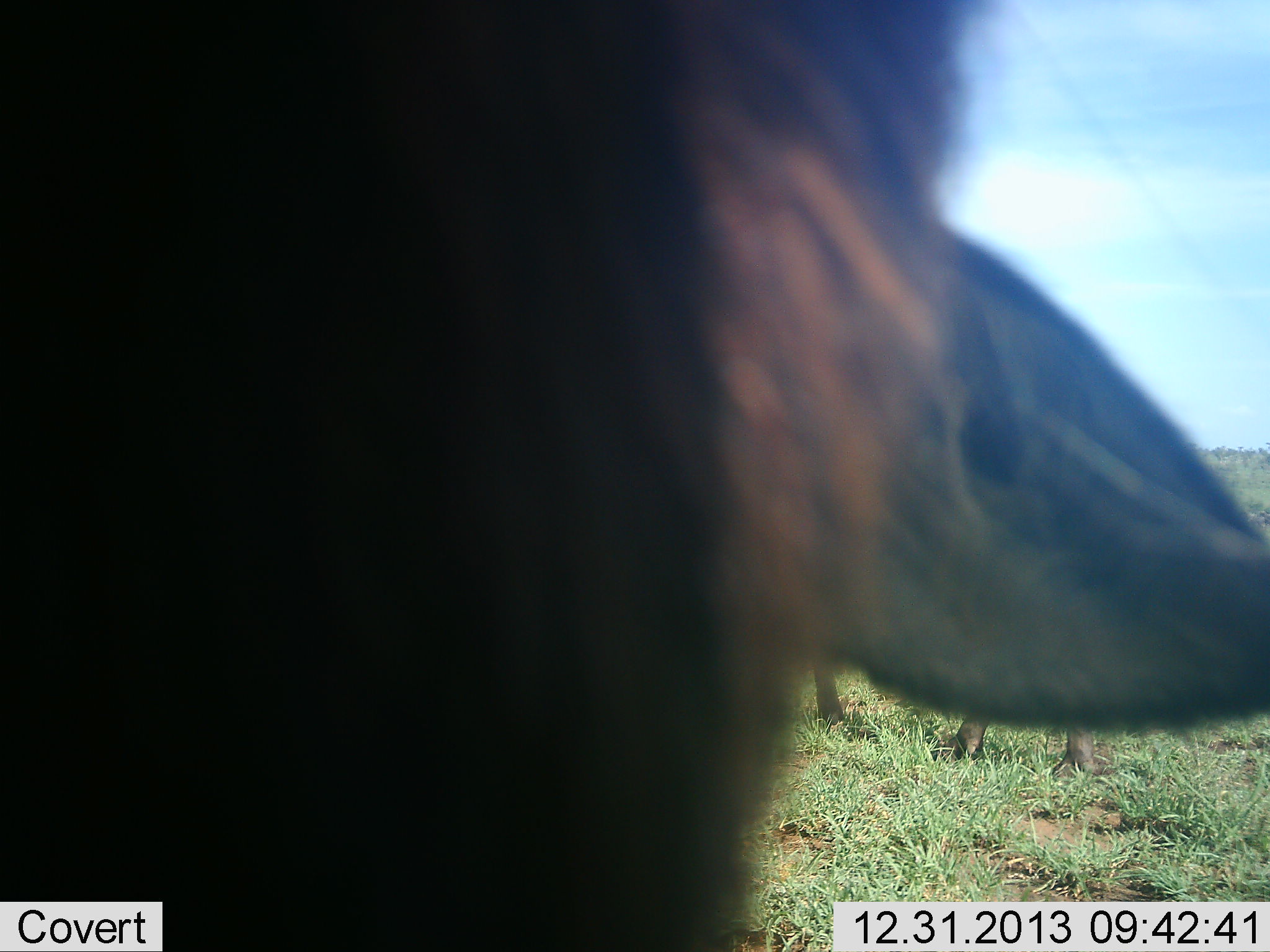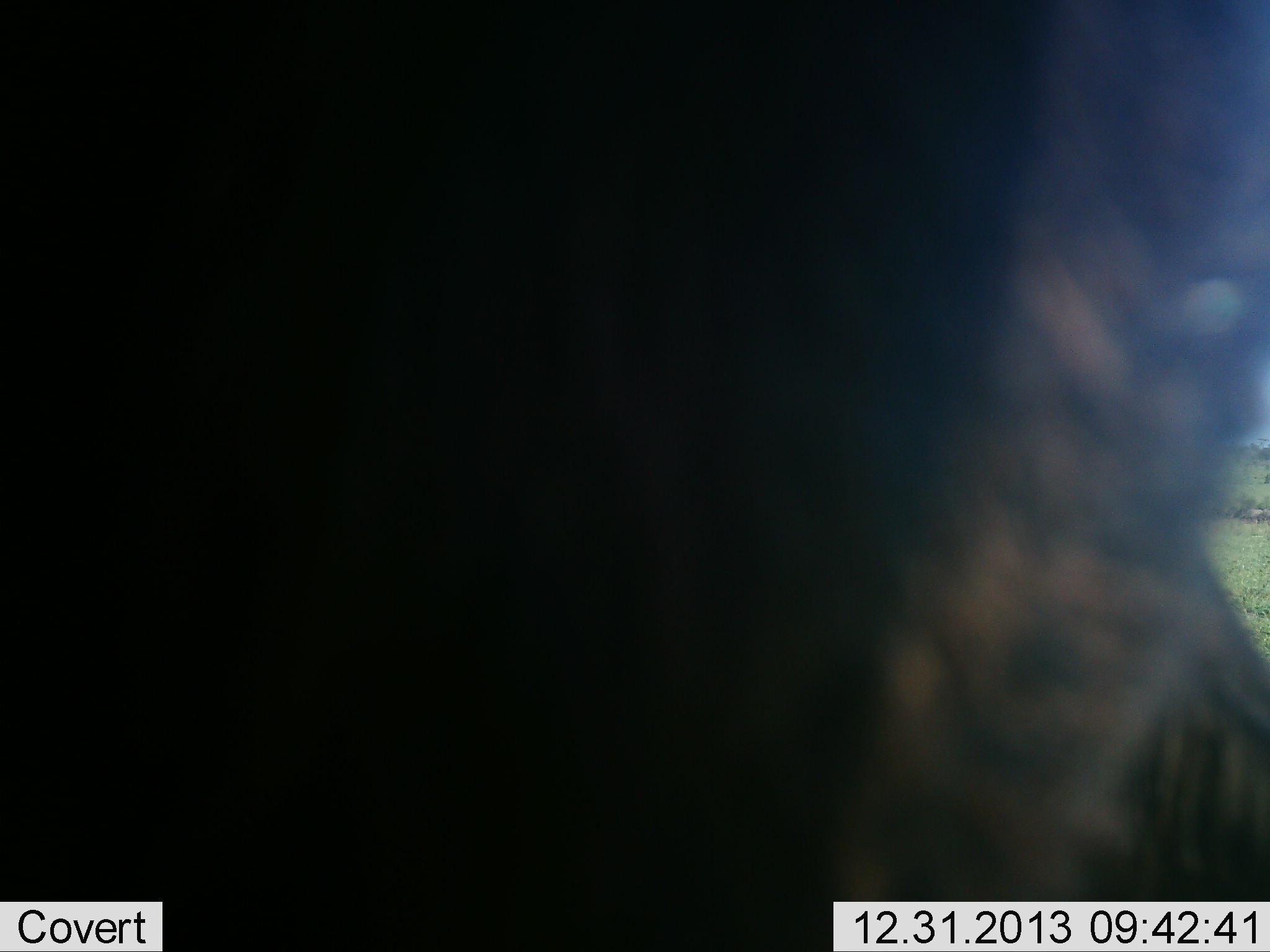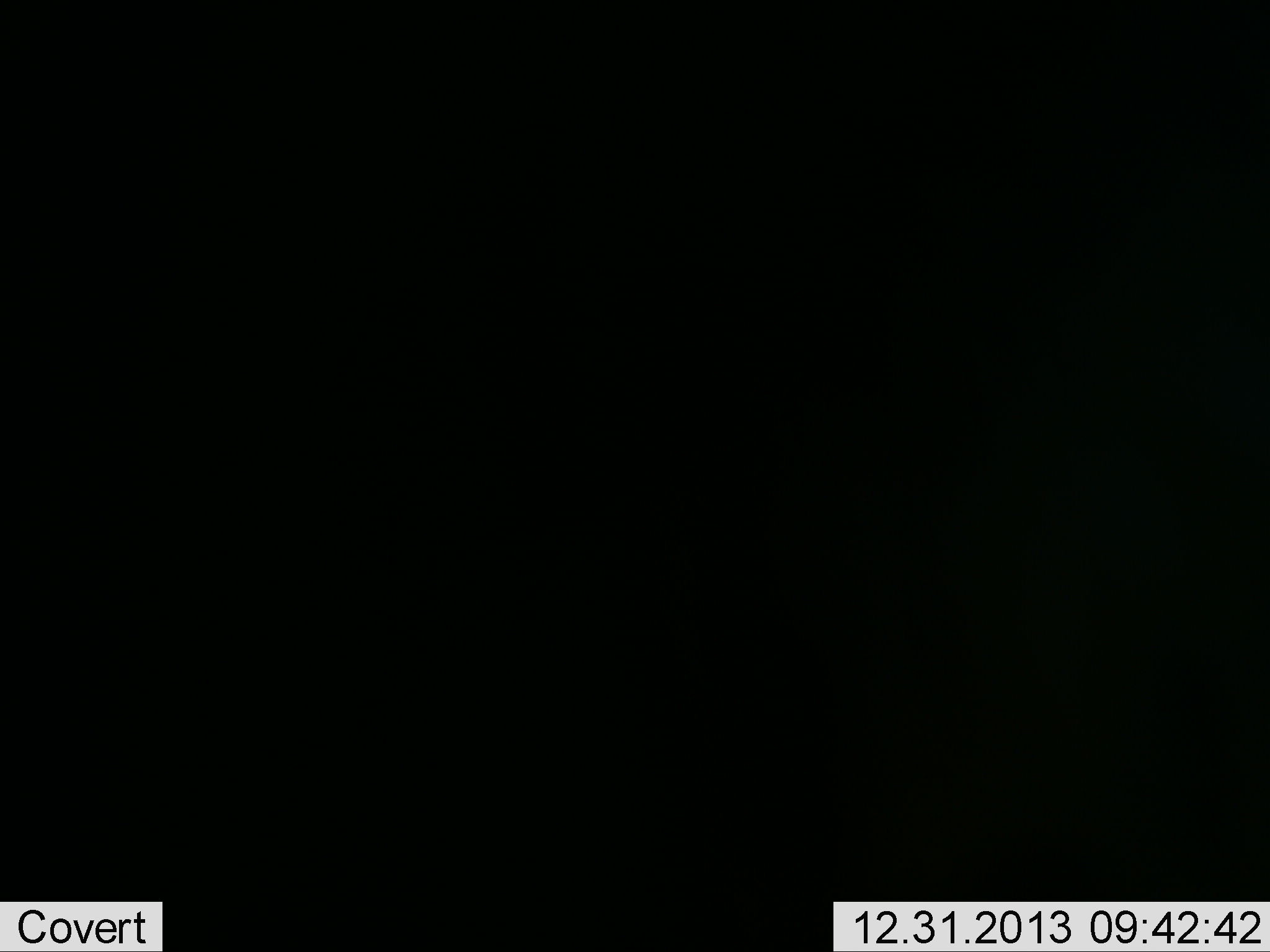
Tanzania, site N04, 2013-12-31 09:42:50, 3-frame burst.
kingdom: Animalia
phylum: Chordata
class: Mammalia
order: Artiodactyla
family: Bovidae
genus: Connochaetes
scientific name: Connochaetes taurinus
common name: blue wildebeest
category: wildebeest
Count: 2.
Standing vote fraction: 60%.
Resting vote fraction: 10%.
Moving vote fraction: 20%.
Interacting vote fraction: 20%.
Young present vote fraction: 10%.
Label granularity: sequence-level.